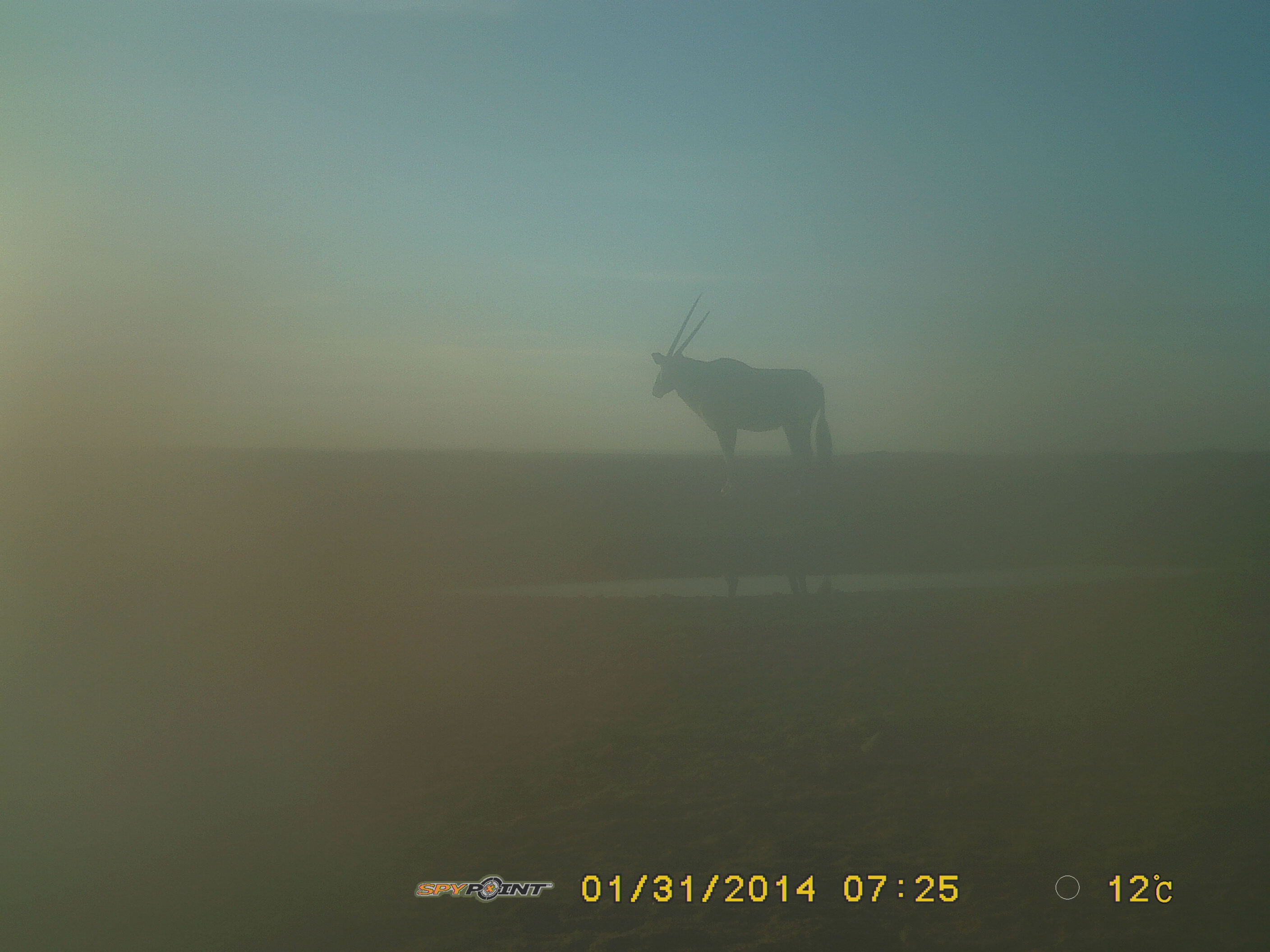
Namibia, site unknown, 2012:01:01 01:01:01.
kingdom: Animalia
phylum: Chordata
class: Mammalia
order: Artiodactyla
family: Bovidae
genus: Oryx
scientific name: Oryx gazella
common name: gemsbok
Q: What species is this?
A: Oryx gazella (gemsbok).